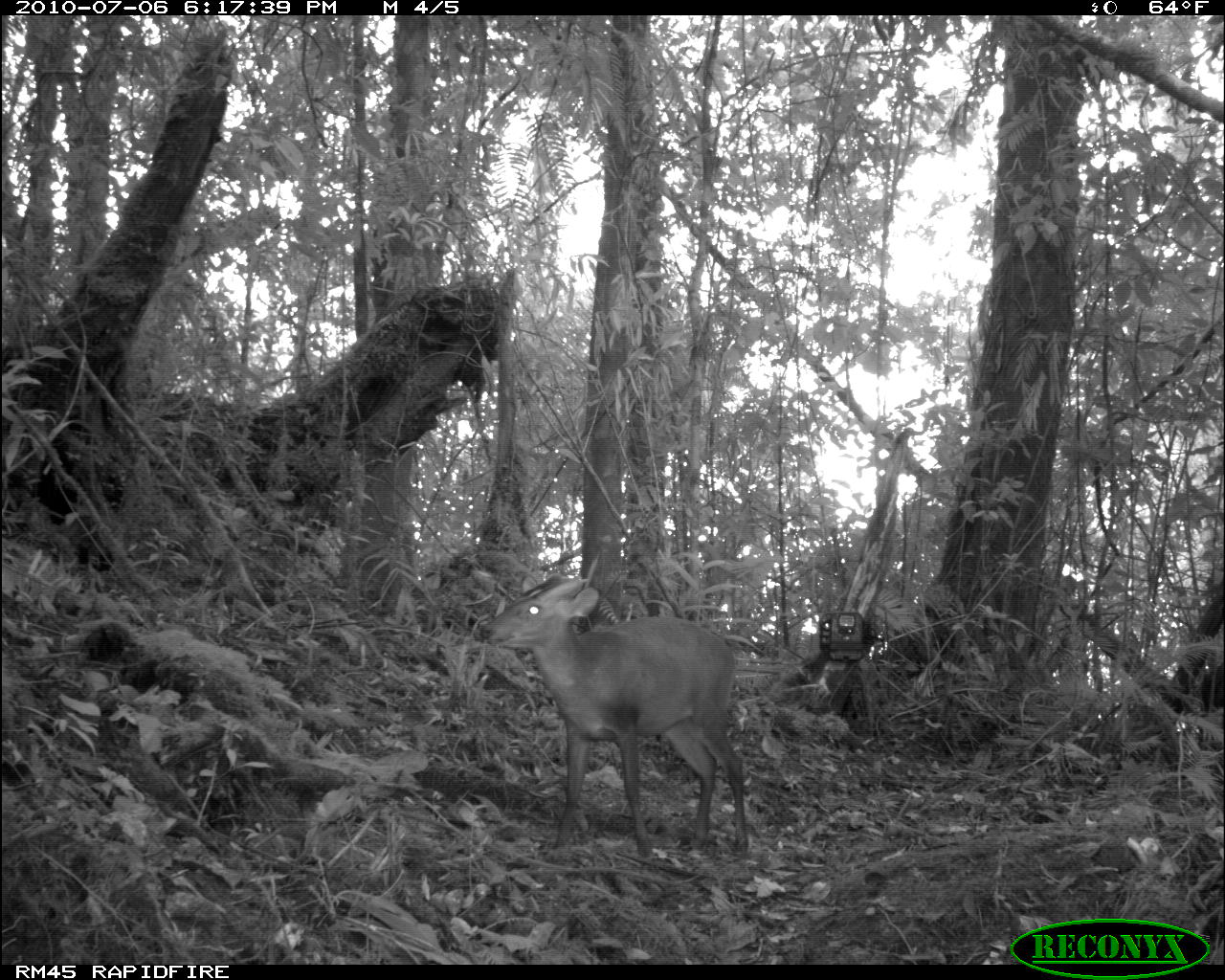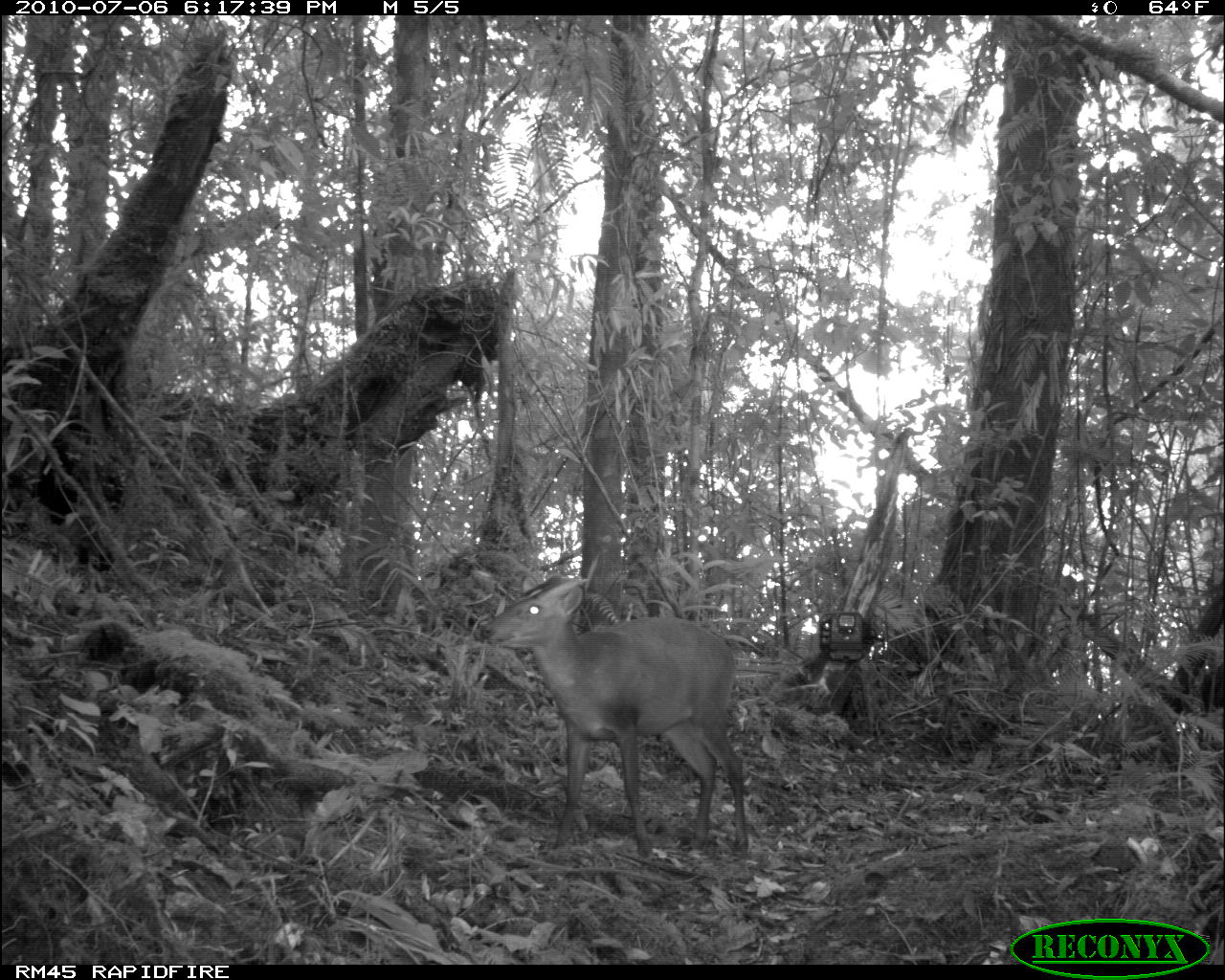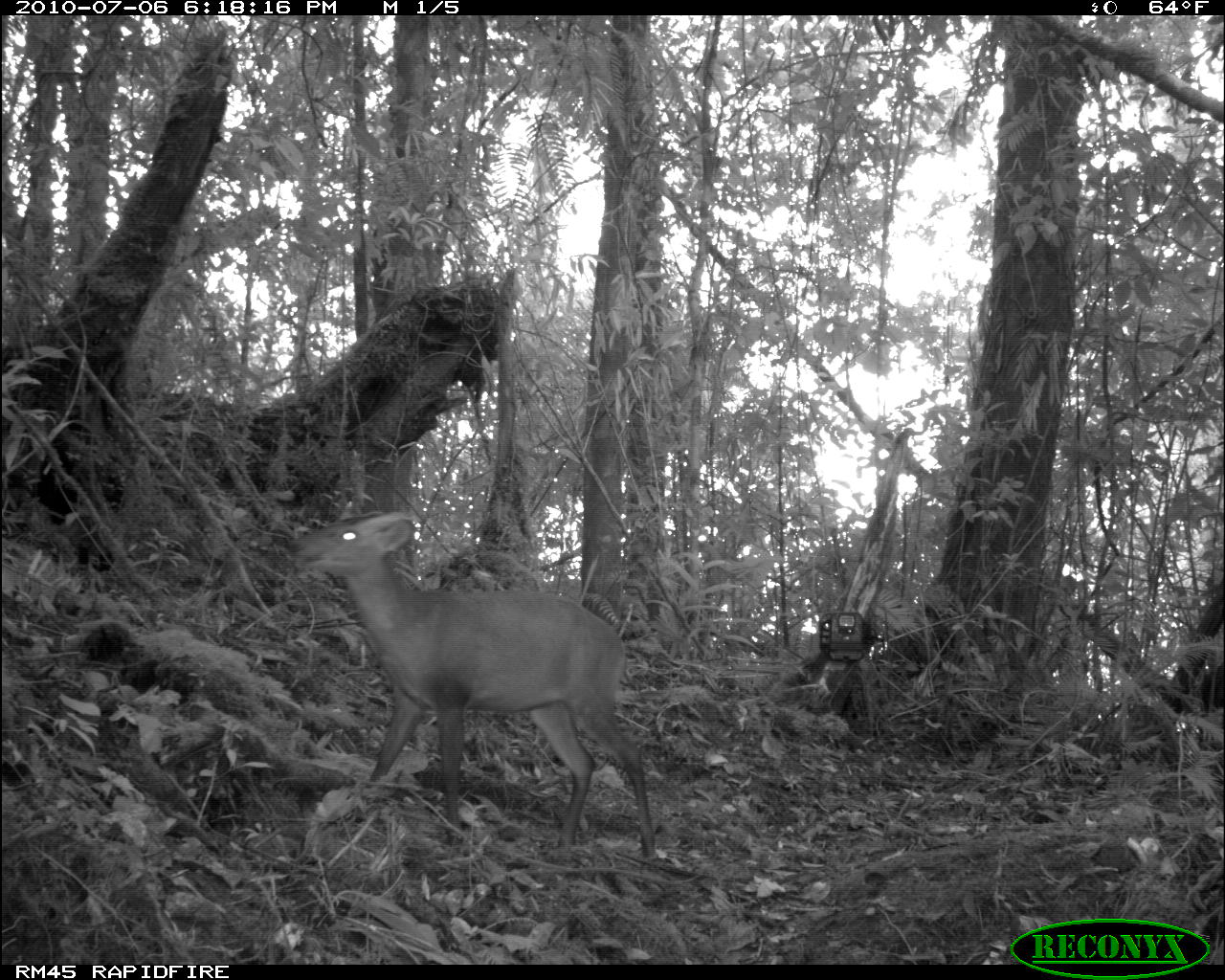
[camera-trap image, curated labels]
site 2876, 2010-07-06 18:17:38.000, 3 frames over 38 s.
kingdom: Animalia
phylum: Chordata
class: Mammalia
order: Artiodactyla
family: Cervidae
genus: Muntiacus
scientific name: Muntiacus muntjak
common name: southern red muntjac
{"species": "Muntiacus muntjak (southern red muntjac)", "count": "1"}